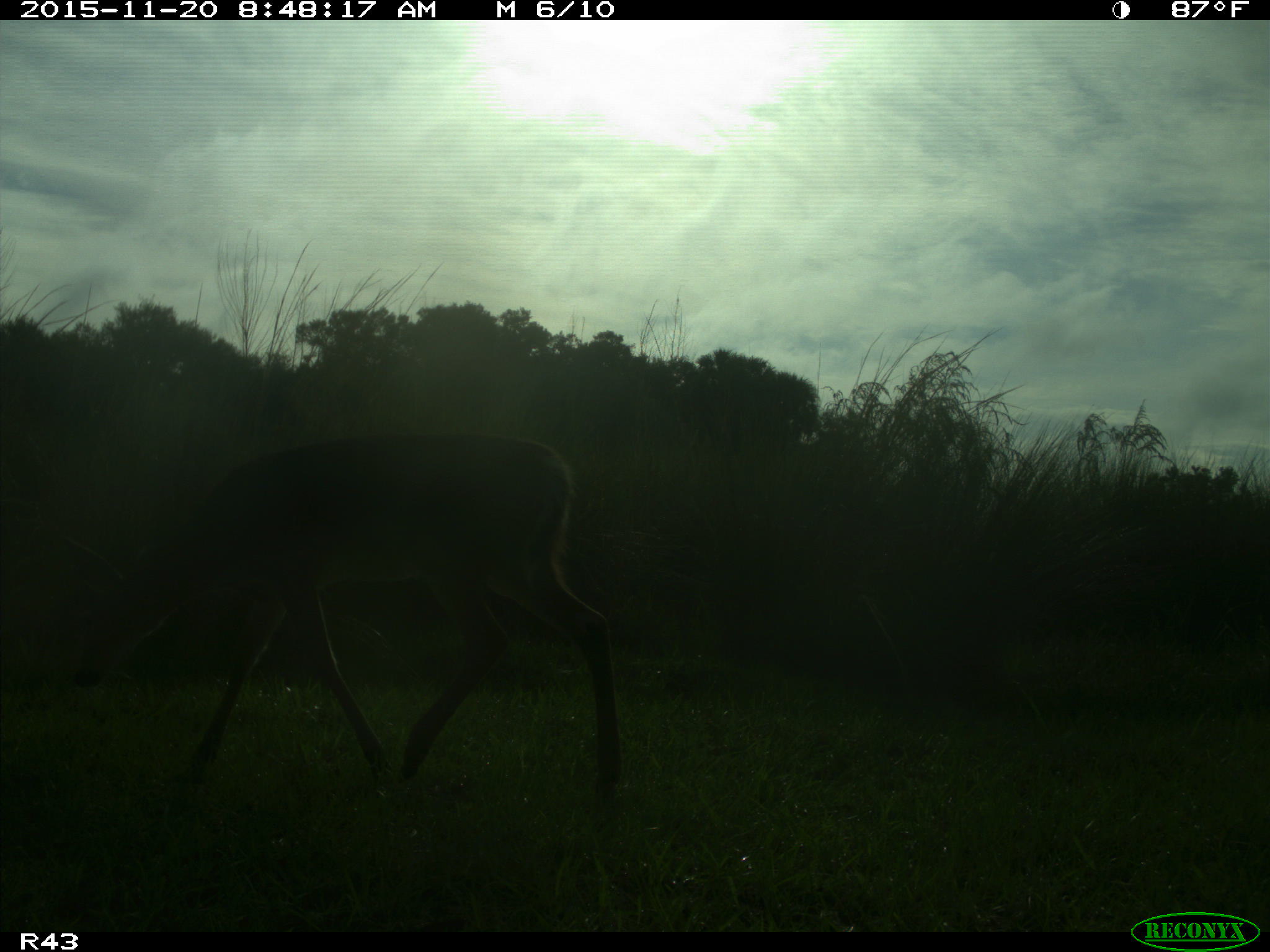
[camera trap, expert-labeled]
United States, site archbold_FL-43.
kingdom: Animalia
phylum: Chordata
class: Mammalia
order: Artiodactyla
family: Cervidae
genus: Odocoileus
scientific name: Odocoileus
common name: deer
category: unidentified deer